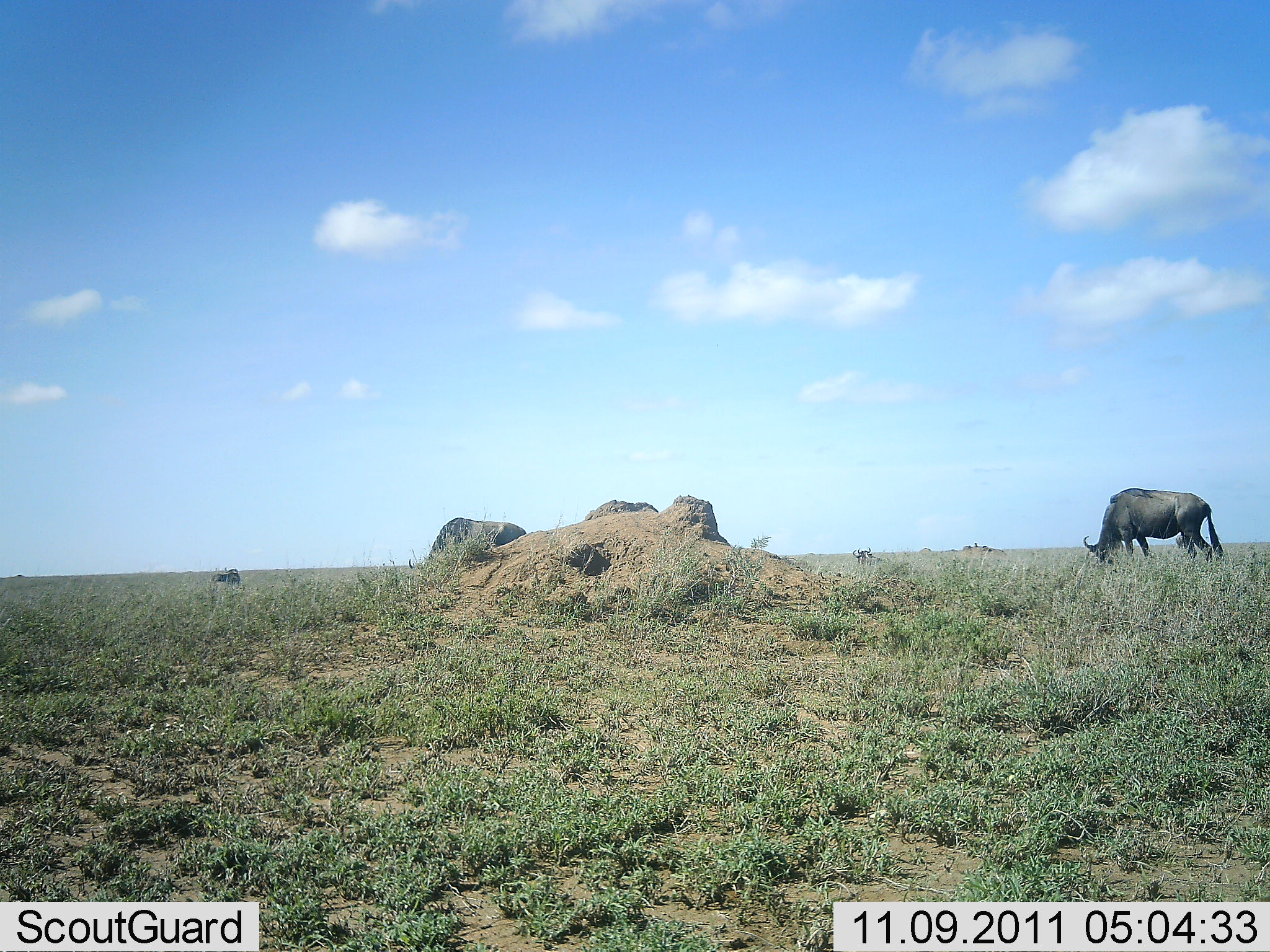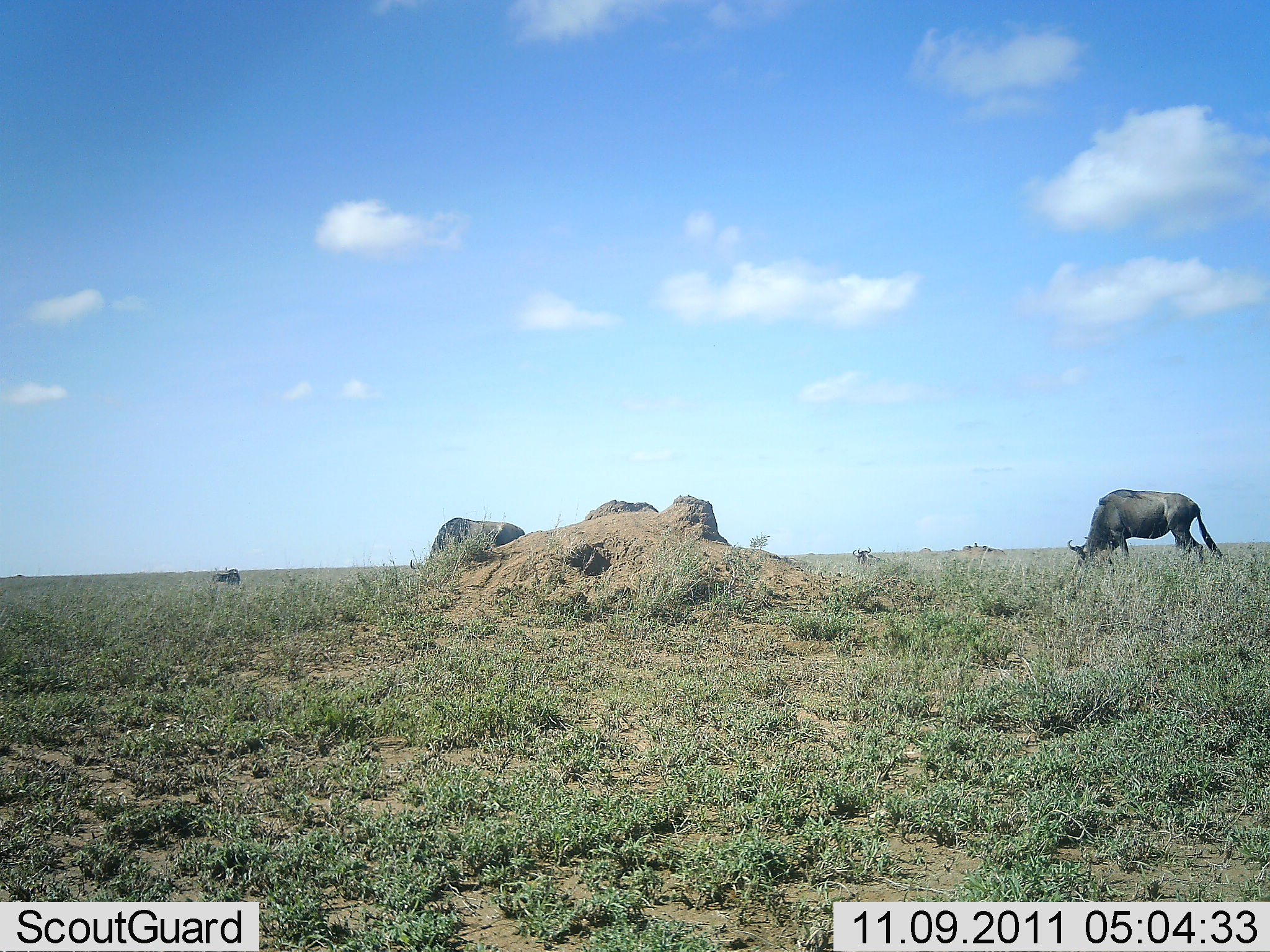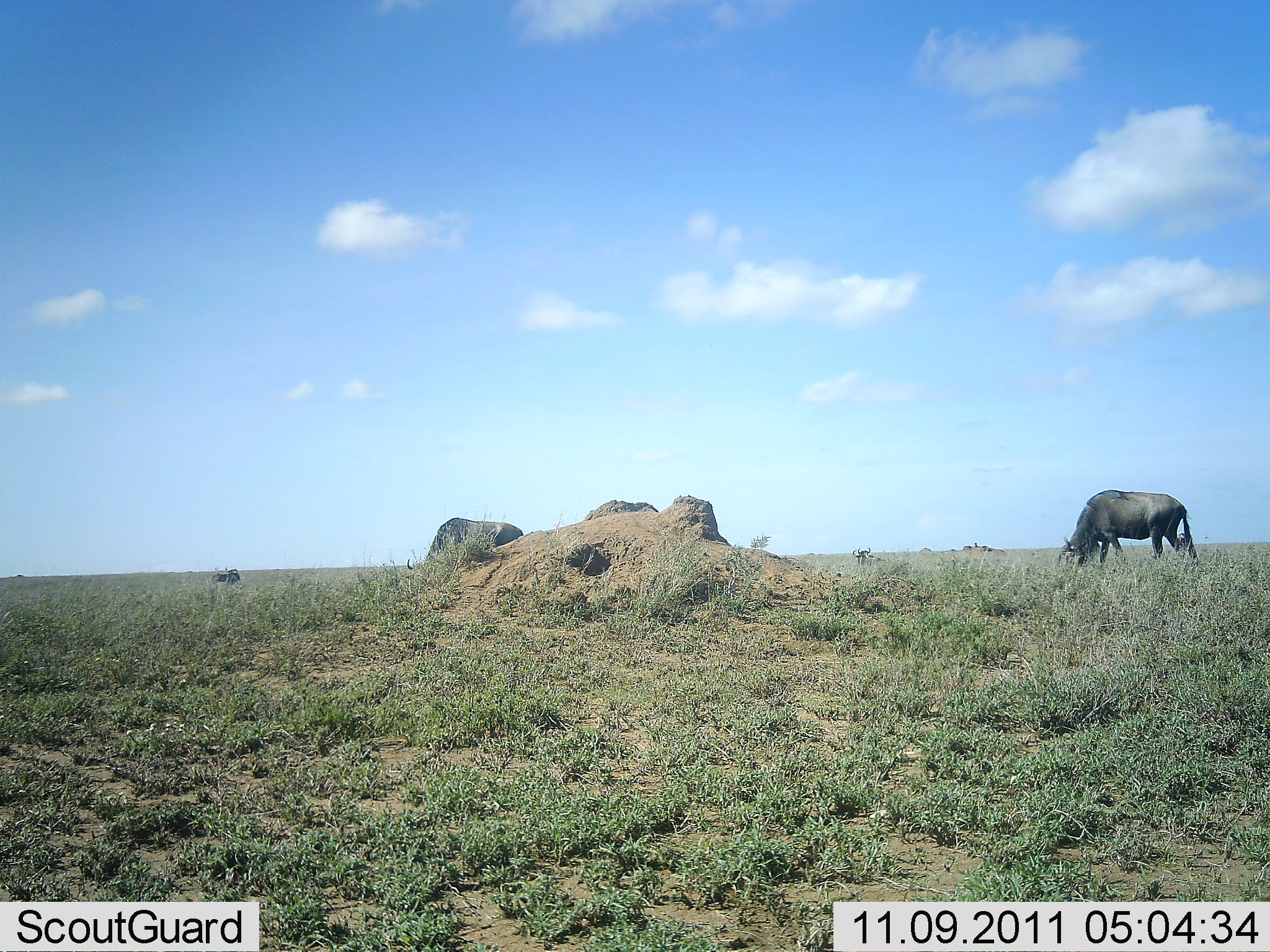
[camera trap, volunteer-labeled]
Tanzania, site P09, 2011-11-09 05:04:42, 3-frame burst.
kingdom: Animalia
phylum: Chordata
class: Mammalia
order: Artiodactyla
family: Bovidae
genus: Connochaetes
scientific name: Connochaetes taurinus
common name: blue wildebeest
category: wildebeest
Wildebeest (blue wildebeest) (Connochaetes taurinus), count 1. Behavior (volunteer vote fractions): standing 36%, resting 0%, moving 18%, interacting 0%. Young present (vote fraction): 0%. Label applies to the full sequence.